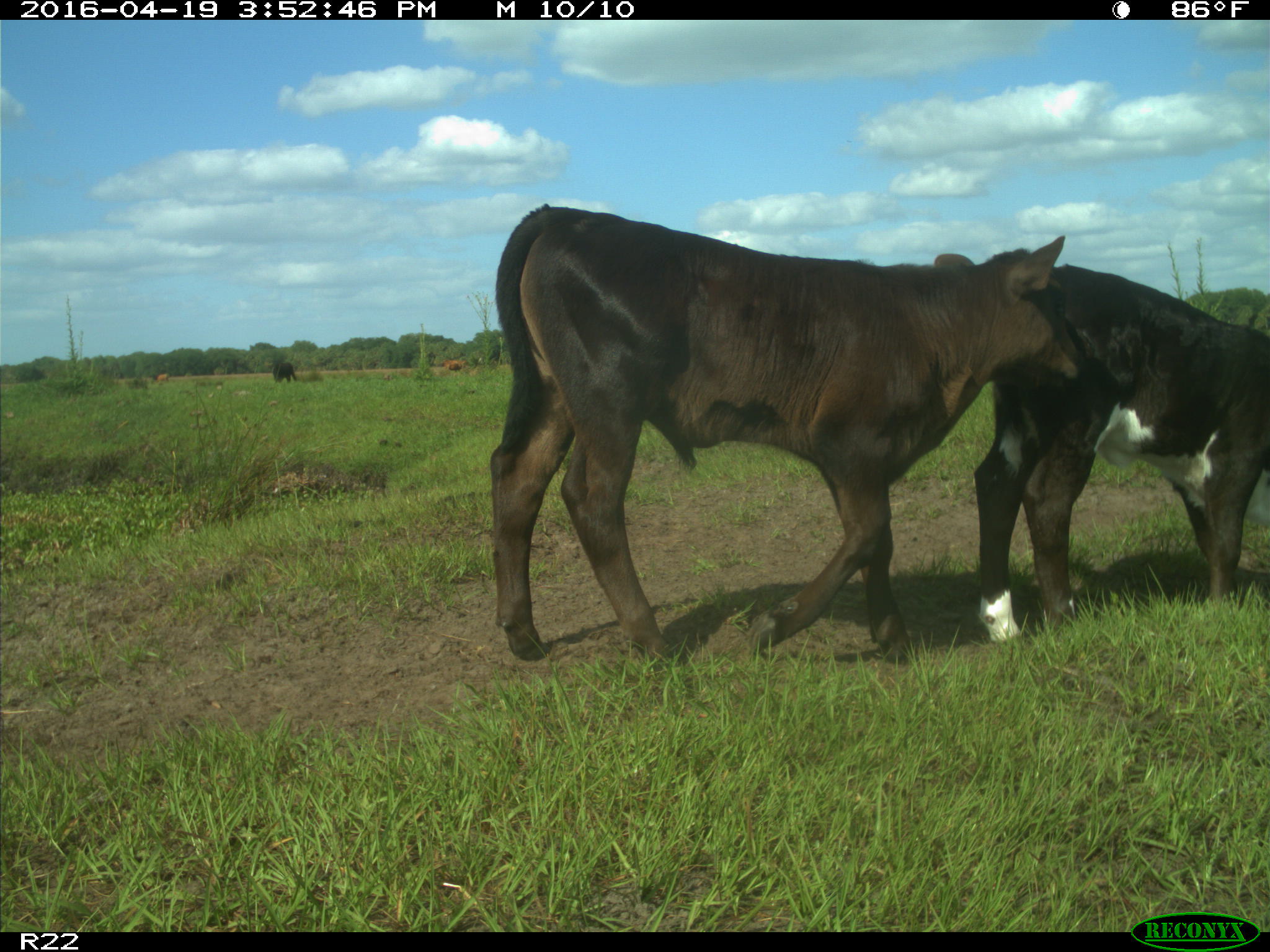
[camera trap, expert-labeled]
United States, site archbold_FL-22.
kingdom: Animalia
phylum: Chordata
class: Mammalia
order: Artiodactyla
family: Bovidae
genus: Bos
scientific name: Bos taurus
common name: domestic cow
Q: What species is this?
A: Bos taurus (domestic cow).